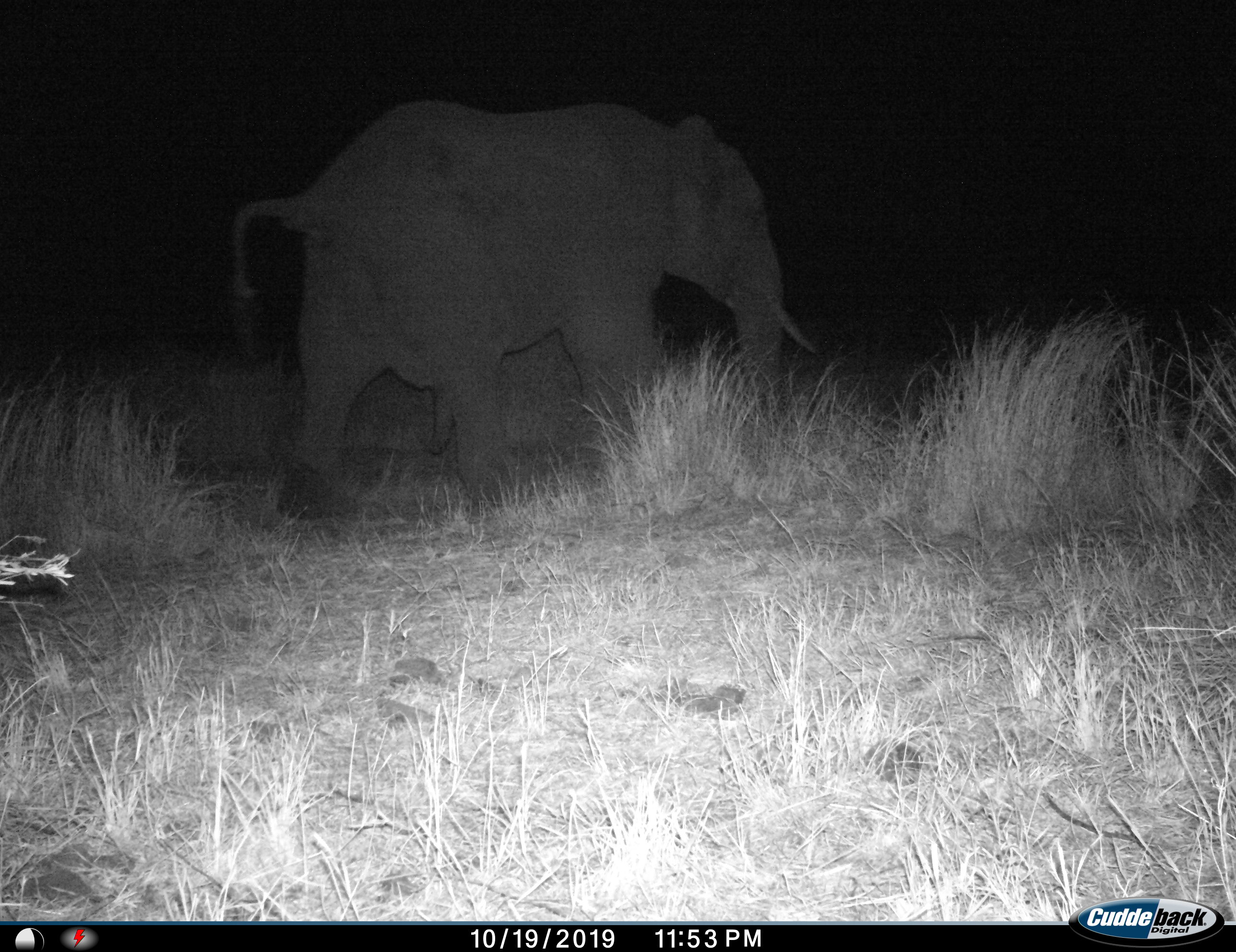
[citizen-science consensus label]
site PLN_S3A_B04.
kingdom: Animalia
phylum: Chordata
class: Mammalia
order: Proboscidea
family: Elephantidae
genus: Loxodonta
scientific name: Loxodonta africana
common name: african bush elephant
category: elephant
Elephant (african bush elephant) (Loxodonta africana), count 1. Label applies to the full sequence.